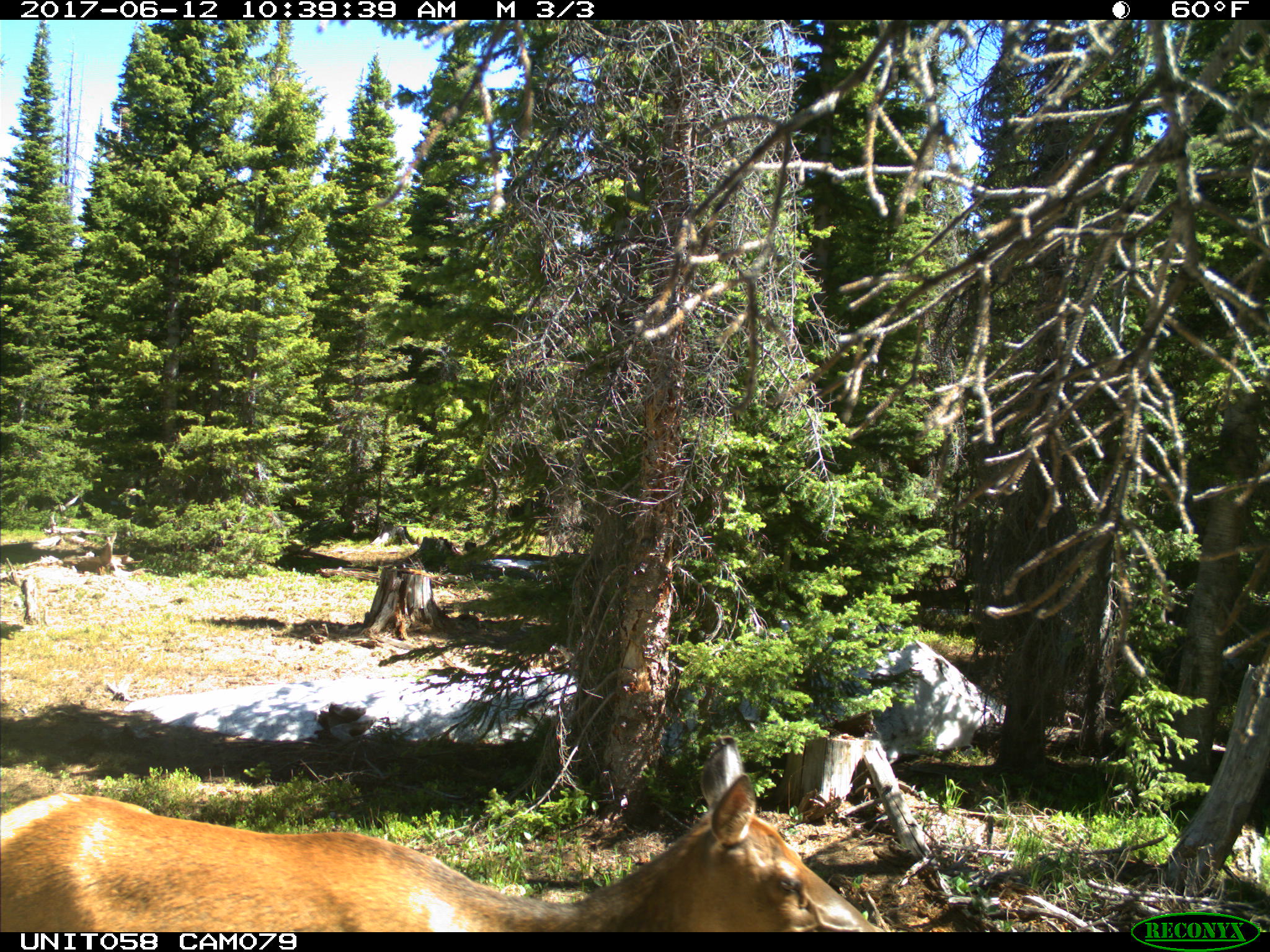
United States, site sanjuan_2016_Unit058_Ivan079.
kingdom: Animalia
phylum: Chordata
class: Mammalia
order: Artiodactyla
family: Cervidae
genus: Cervus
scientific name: Cervus elaphus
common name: red deer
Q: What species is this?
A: Cervus elaphus (red deer).